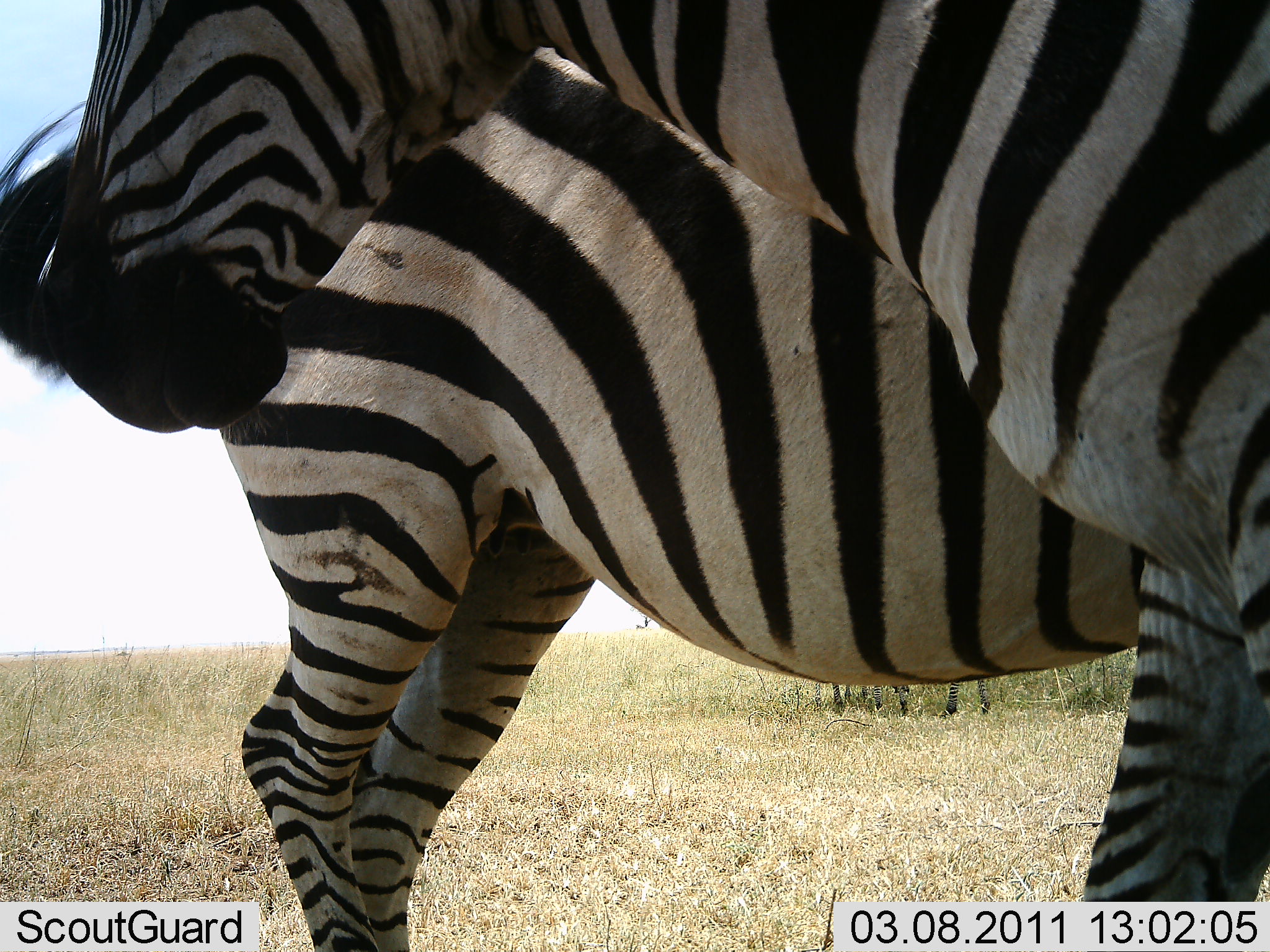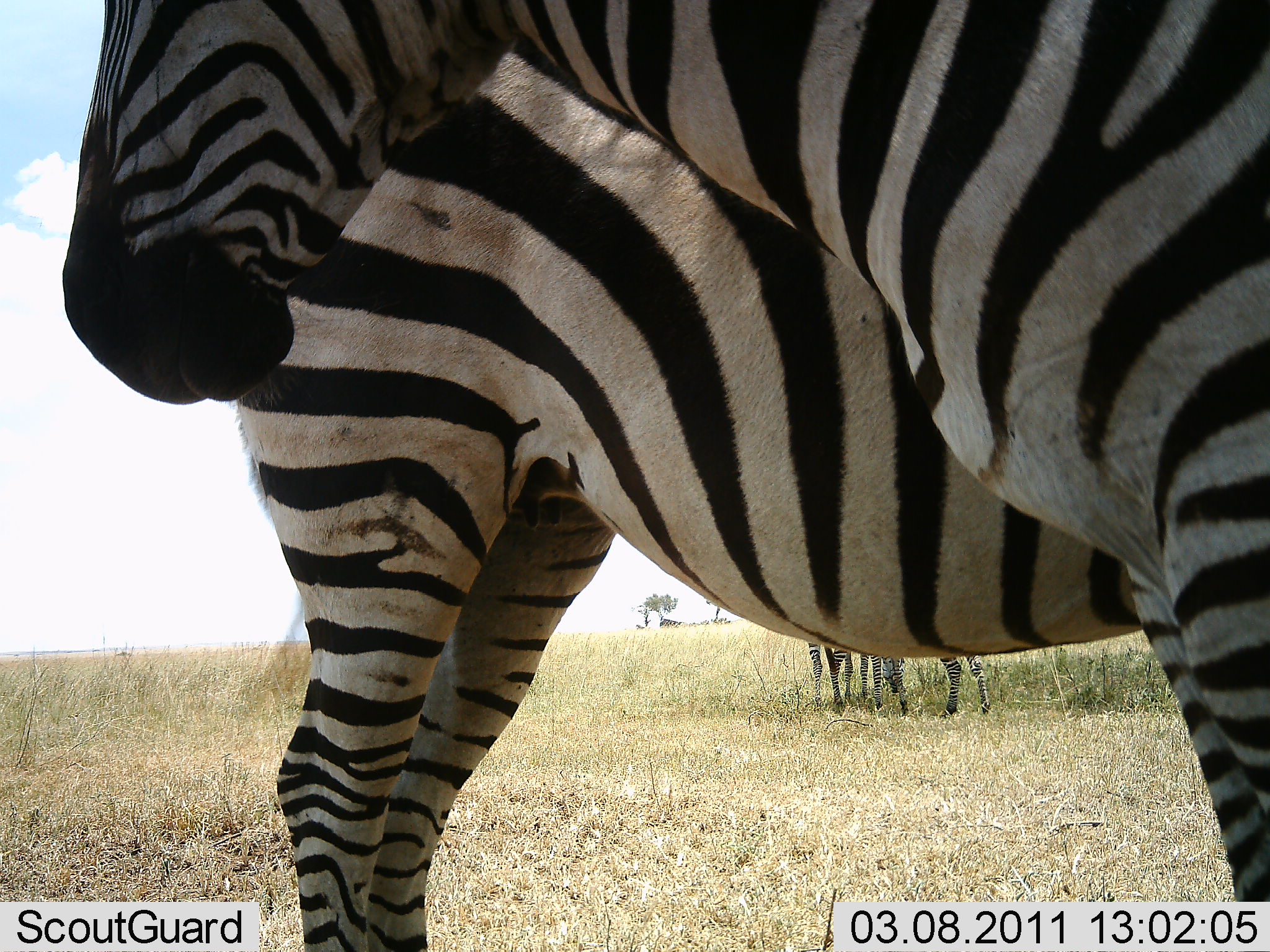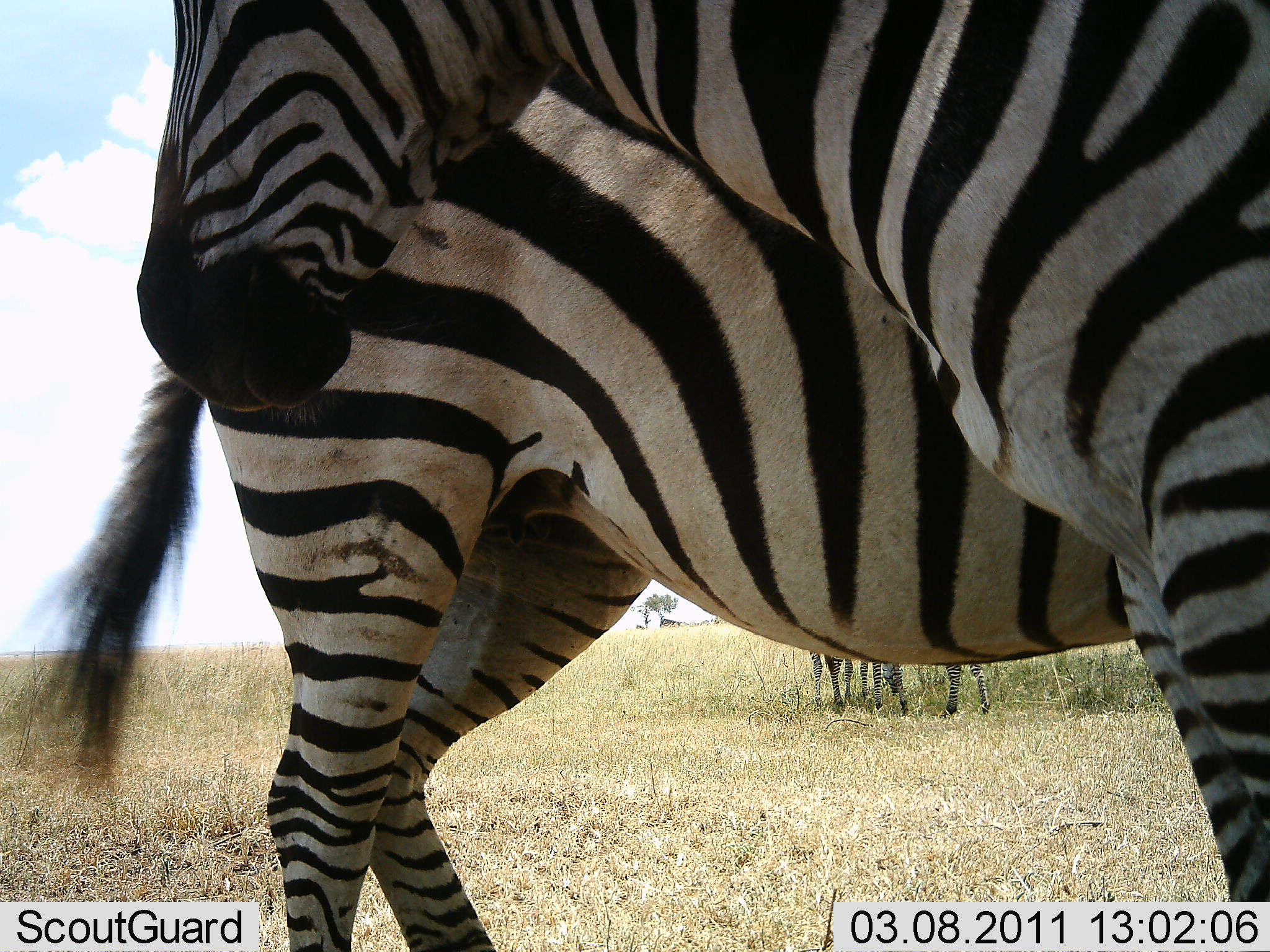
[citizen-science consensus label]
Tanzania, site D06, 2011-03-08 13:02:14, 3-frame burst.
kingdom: Animalia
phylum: Chordata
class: Mammalia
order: Perissodactyla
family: Equidae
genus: Equus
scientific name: Equus quagga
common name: plains zebra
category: zebra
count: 4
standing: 91%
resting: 0%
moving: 0%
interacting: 27%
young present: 0%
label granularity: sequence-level